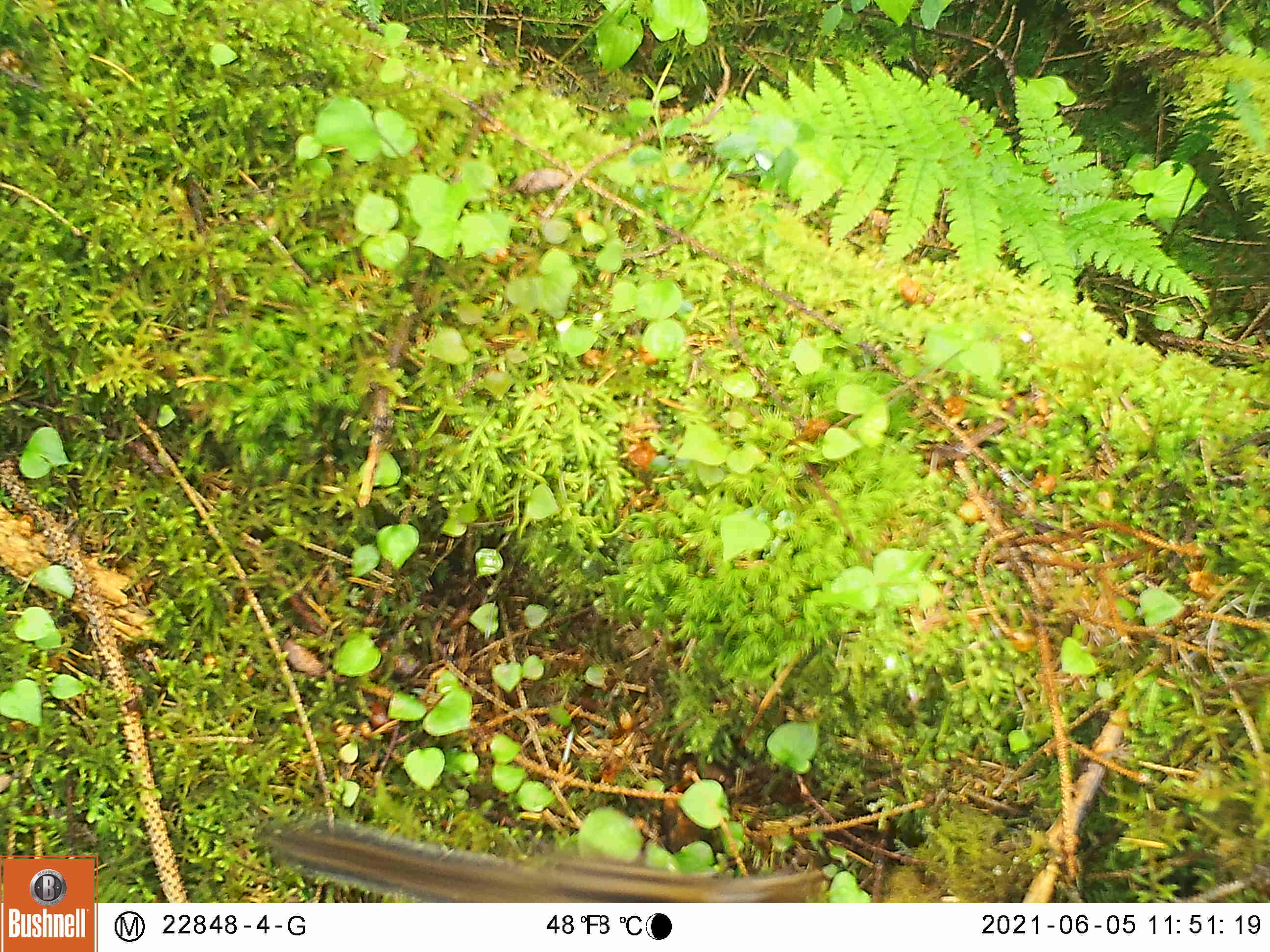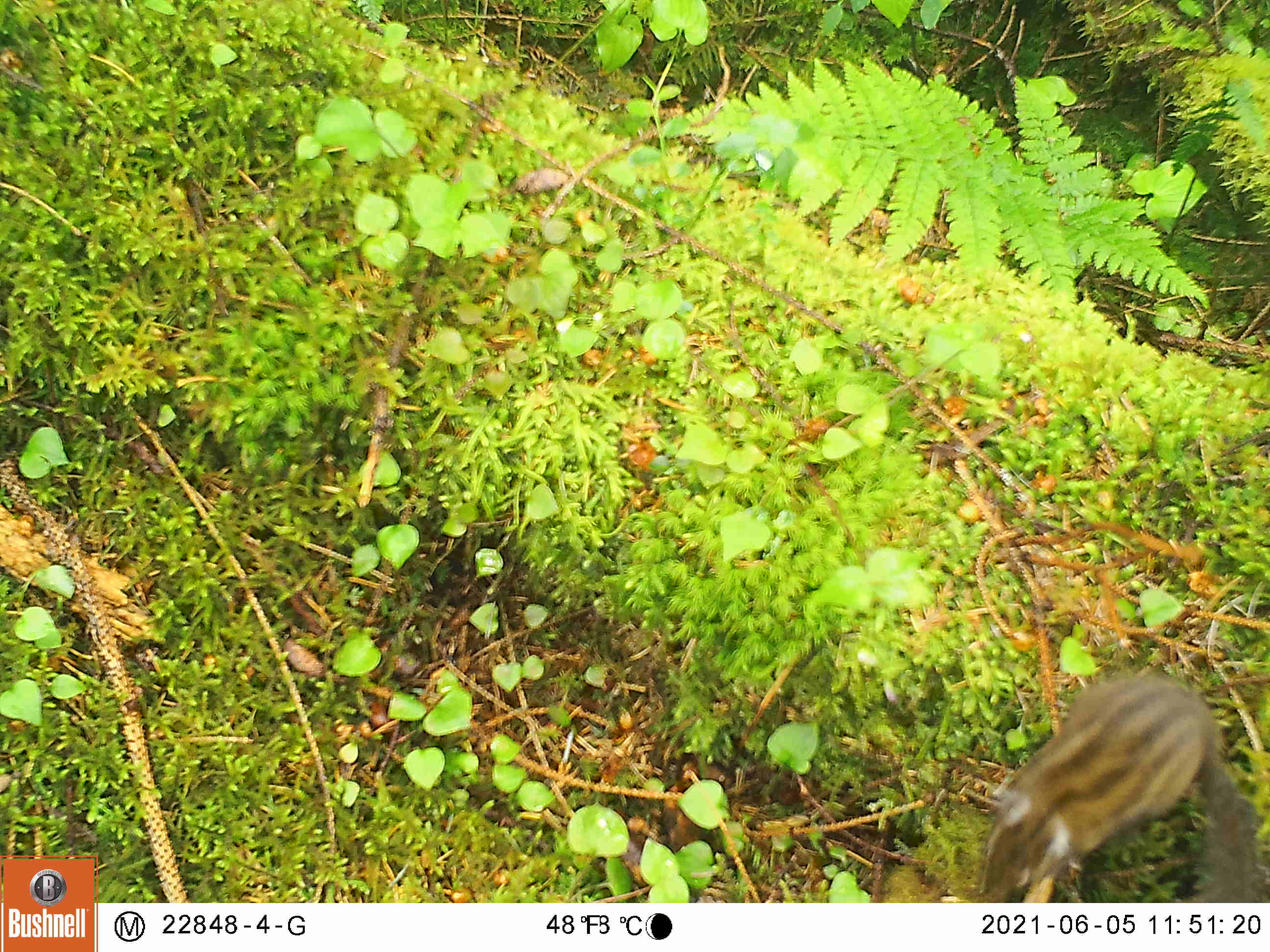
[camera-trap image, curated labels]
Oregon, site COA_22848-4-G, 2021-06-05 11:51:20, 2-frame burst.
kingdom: Animalia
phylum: Chordata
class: Mammalia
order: Rodentia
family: Sciuridae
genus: Neotamias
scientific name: Neotamias townsendii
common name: townsend's chipmunk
Townsend's chipmunk (Neotamias townsendii).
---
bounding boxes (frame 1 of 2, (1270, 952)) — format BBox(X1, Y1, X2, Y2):
townsend's chipmunk: BBox(250, 815, 835, 901)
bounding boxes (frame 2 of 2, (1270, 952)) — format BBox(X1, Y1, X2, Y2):
townsend's chipmunk: BBox(966, 668, 1257, 897)